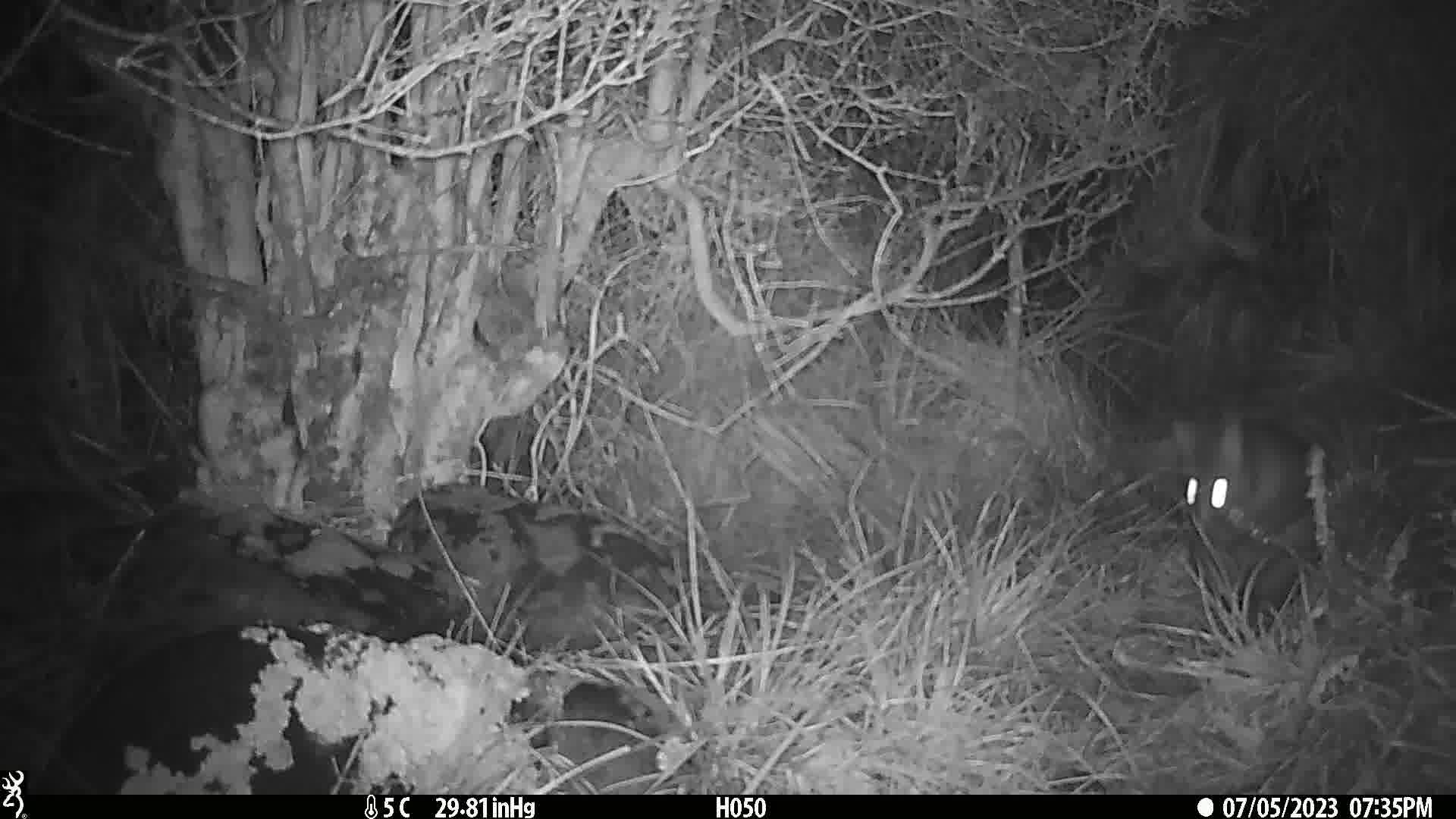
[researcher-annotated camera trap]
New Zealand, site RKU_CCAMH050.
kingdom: Animalia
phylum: Chordata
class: Mammalia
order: Diprotodontia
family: Phalangeridae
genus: Trichosurus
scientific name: Trichosurus vulpecula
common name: common brushtail possum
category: possum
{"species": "possum (common brushtail possum) (Trichosurus vulpecula)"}